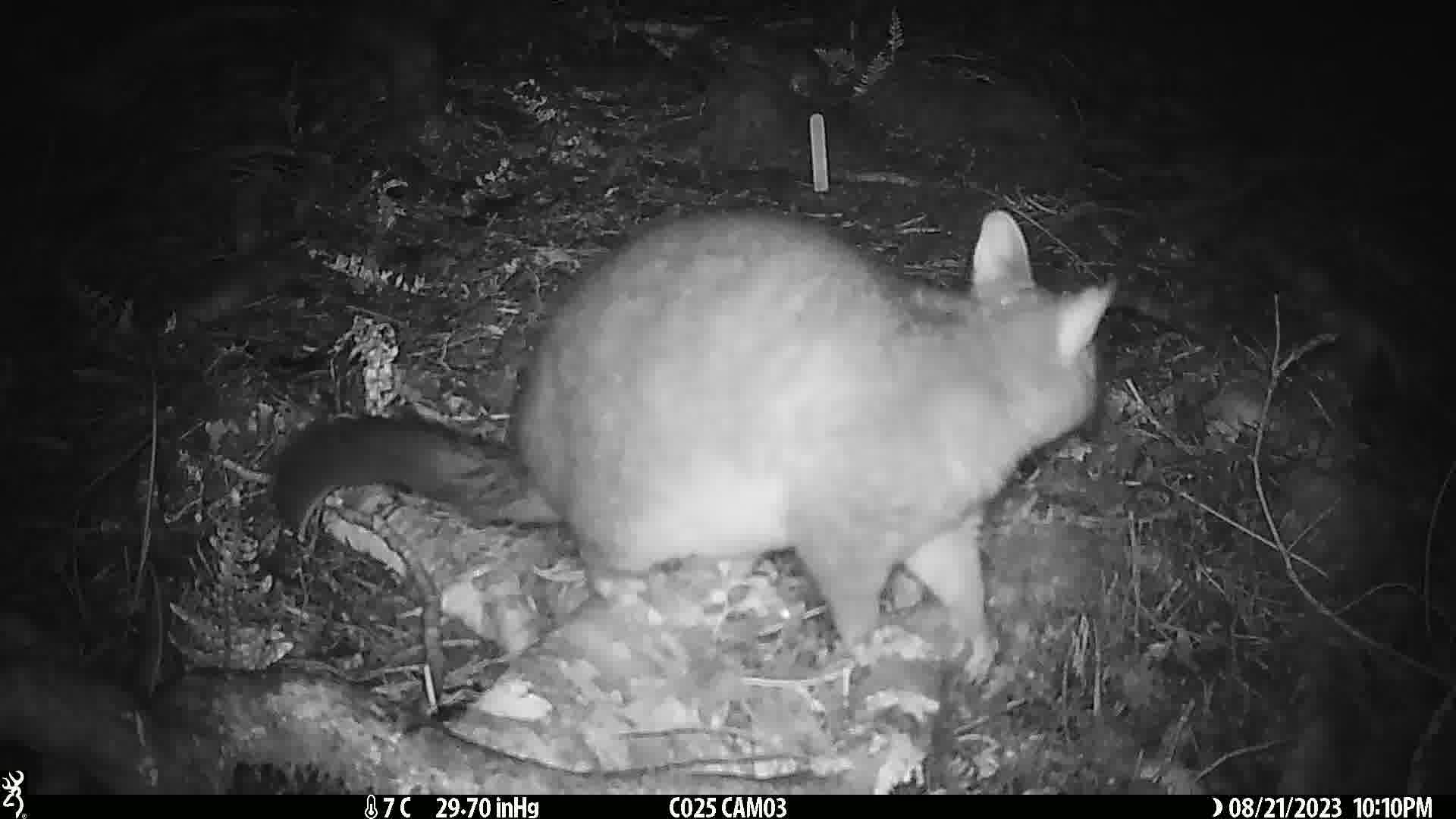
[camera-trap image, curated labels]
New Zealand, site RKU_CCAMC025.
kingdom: Animalia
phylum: Chordata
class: Mammalia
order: Diprotodontia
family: Phalangeridae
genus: Trichosurus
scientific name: Trichosurus vulpecula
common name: common brushtail possum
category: possum